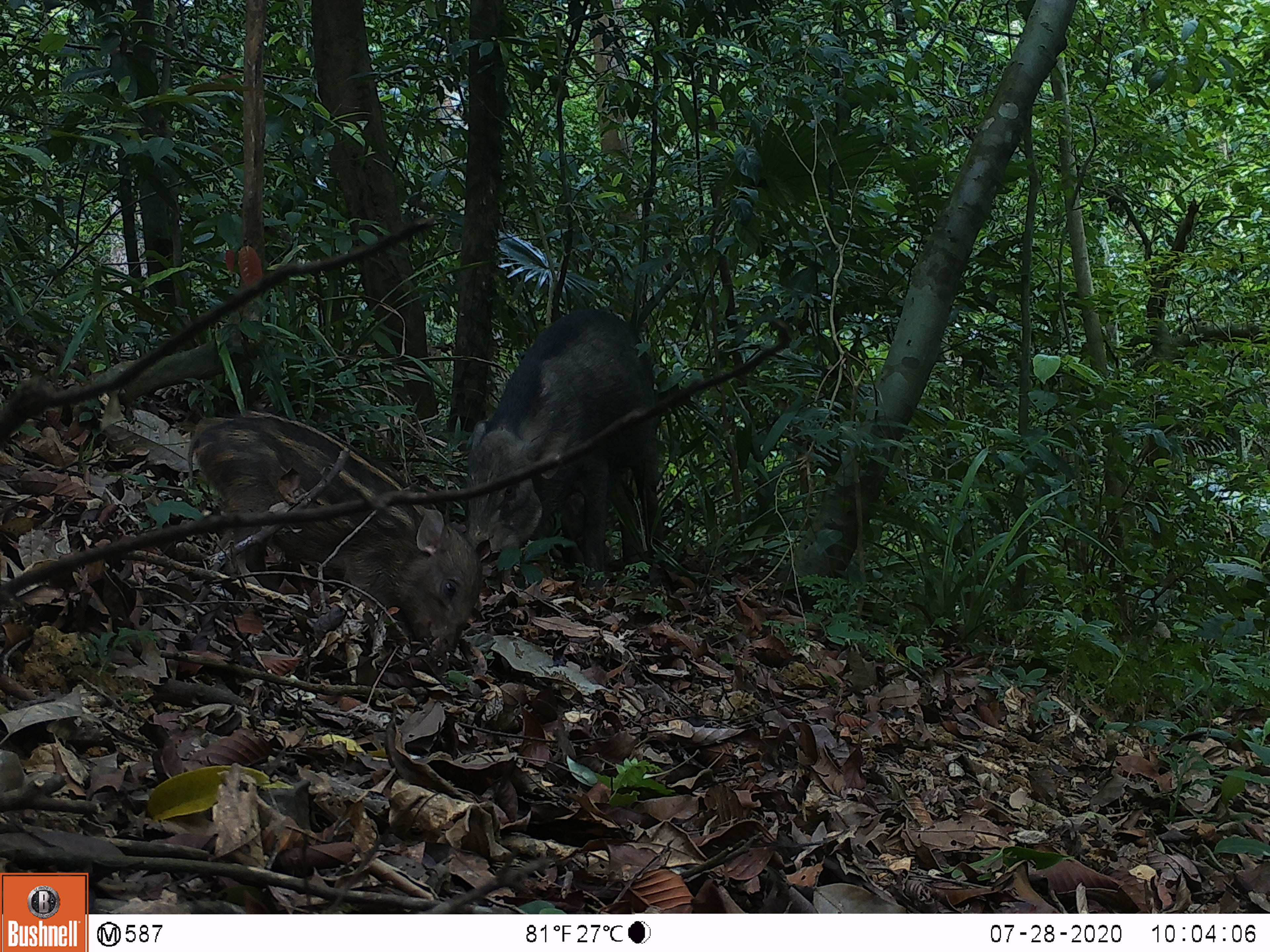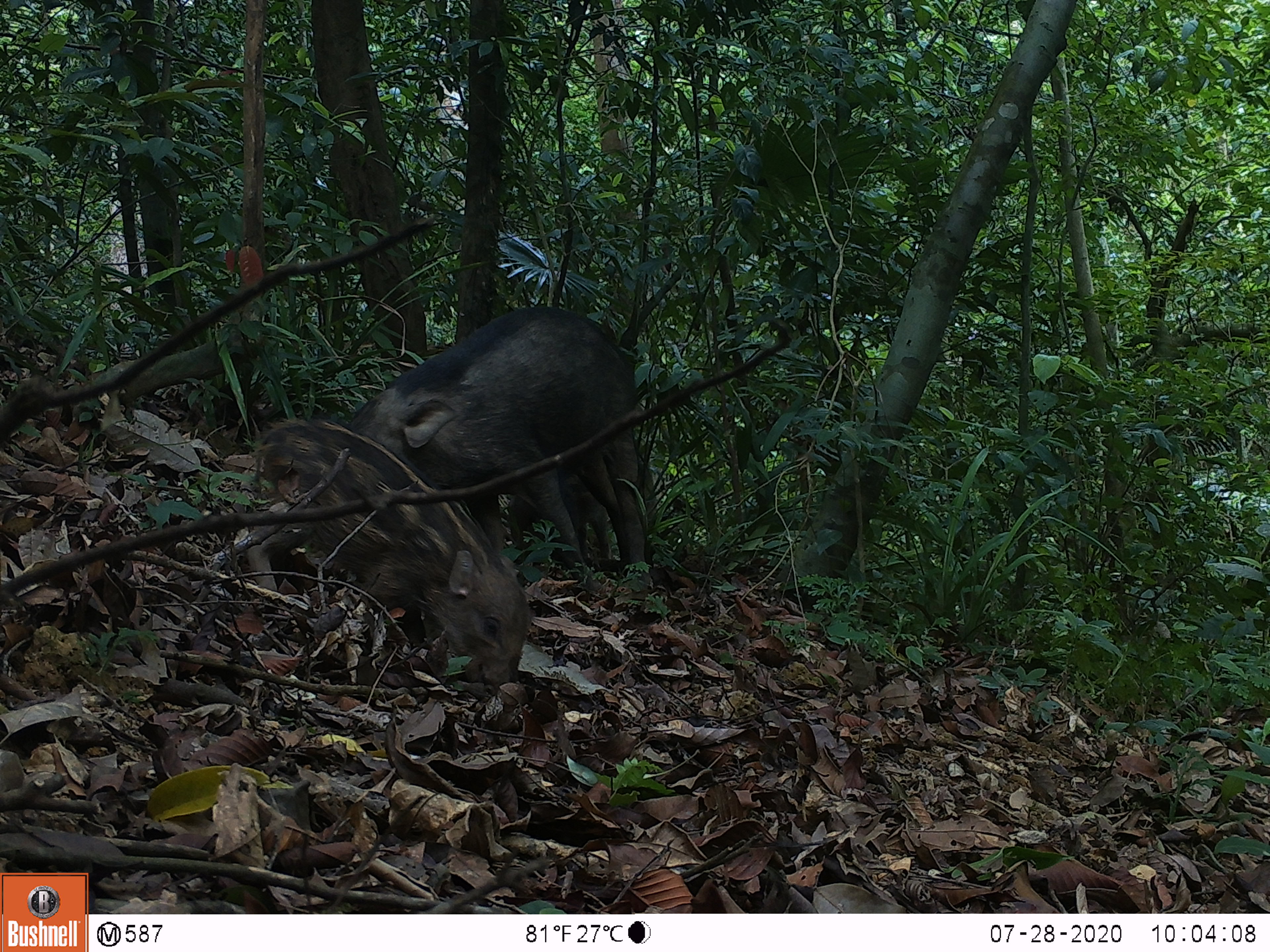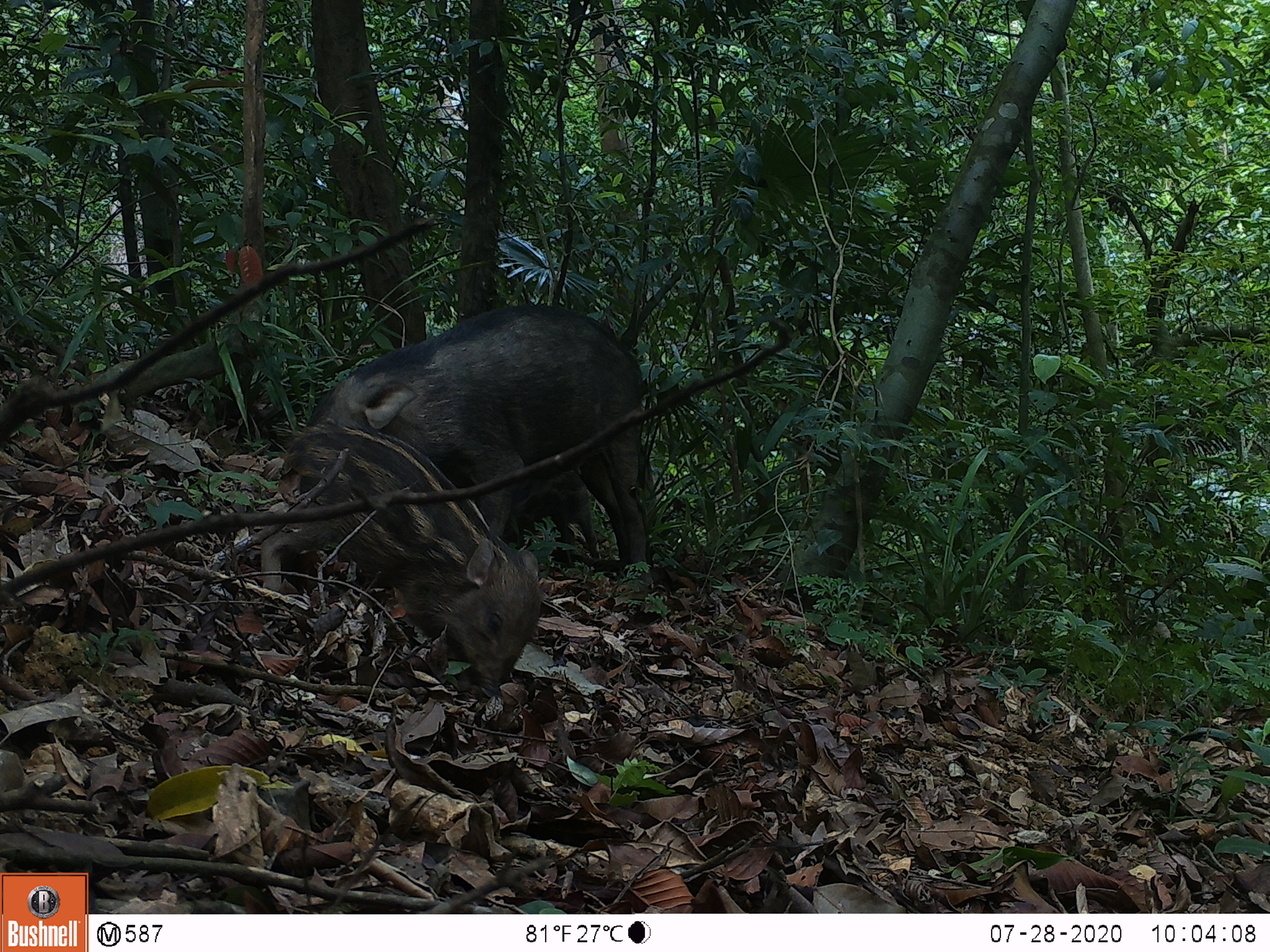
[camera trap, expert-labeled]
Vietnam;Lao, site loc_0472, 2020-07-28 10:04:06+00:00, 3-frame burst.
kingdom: Animalia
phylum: Chordata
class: Mammalia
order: Artiodactyla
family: Suidae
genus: Sus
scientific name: Sus scrofa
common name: eurasian wild pig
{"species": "eurasian wild pig (Sus scrofa)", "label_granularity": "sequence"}